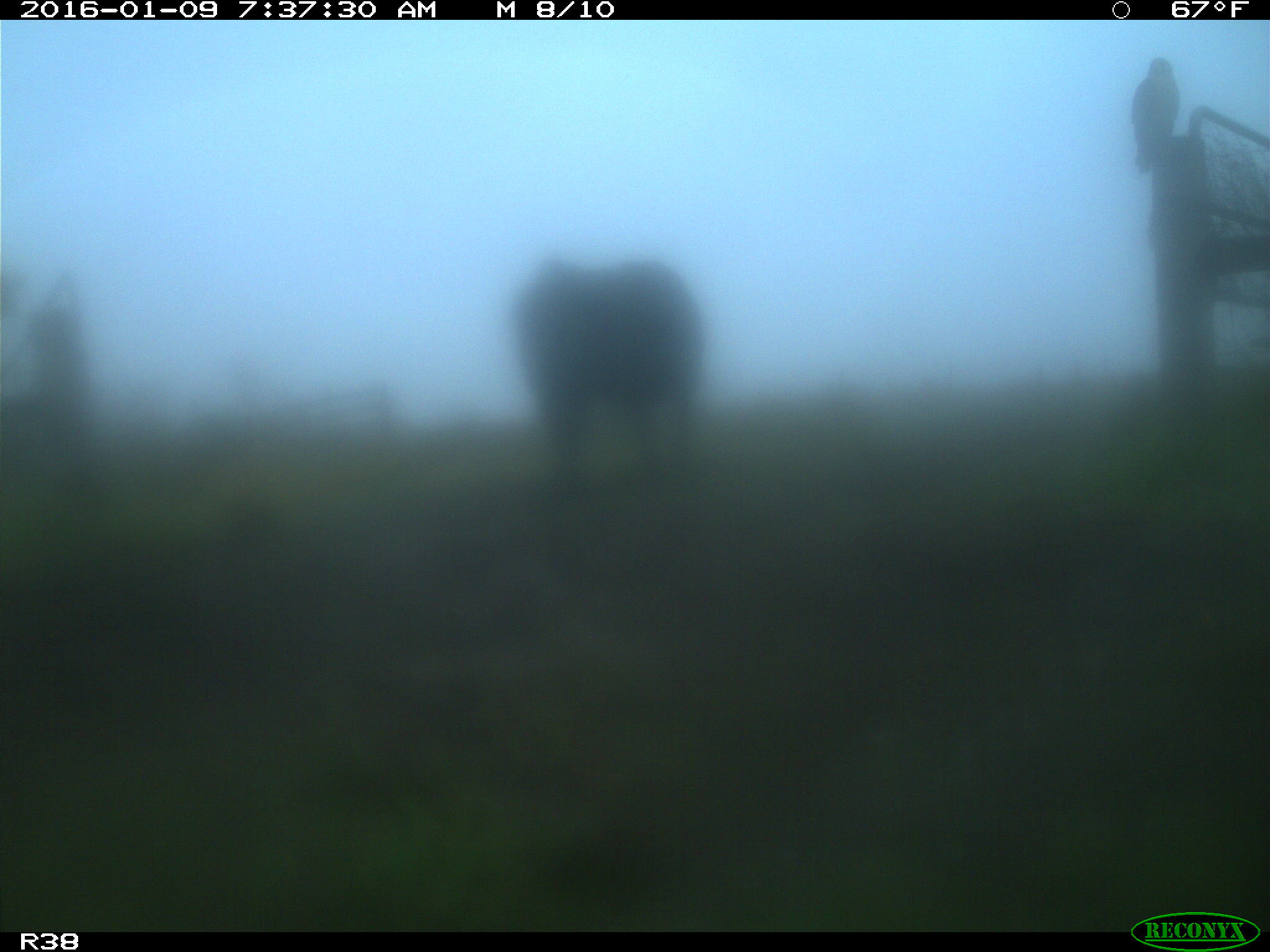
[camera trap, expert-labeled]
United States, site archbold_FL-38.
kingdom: Animalia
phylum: Chordata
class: Mammalia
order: Artiodactyla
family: Bovidae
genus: Bos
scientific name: Bos taurus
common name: domestic cow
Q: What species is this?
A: Bos taurus (domestic cow).